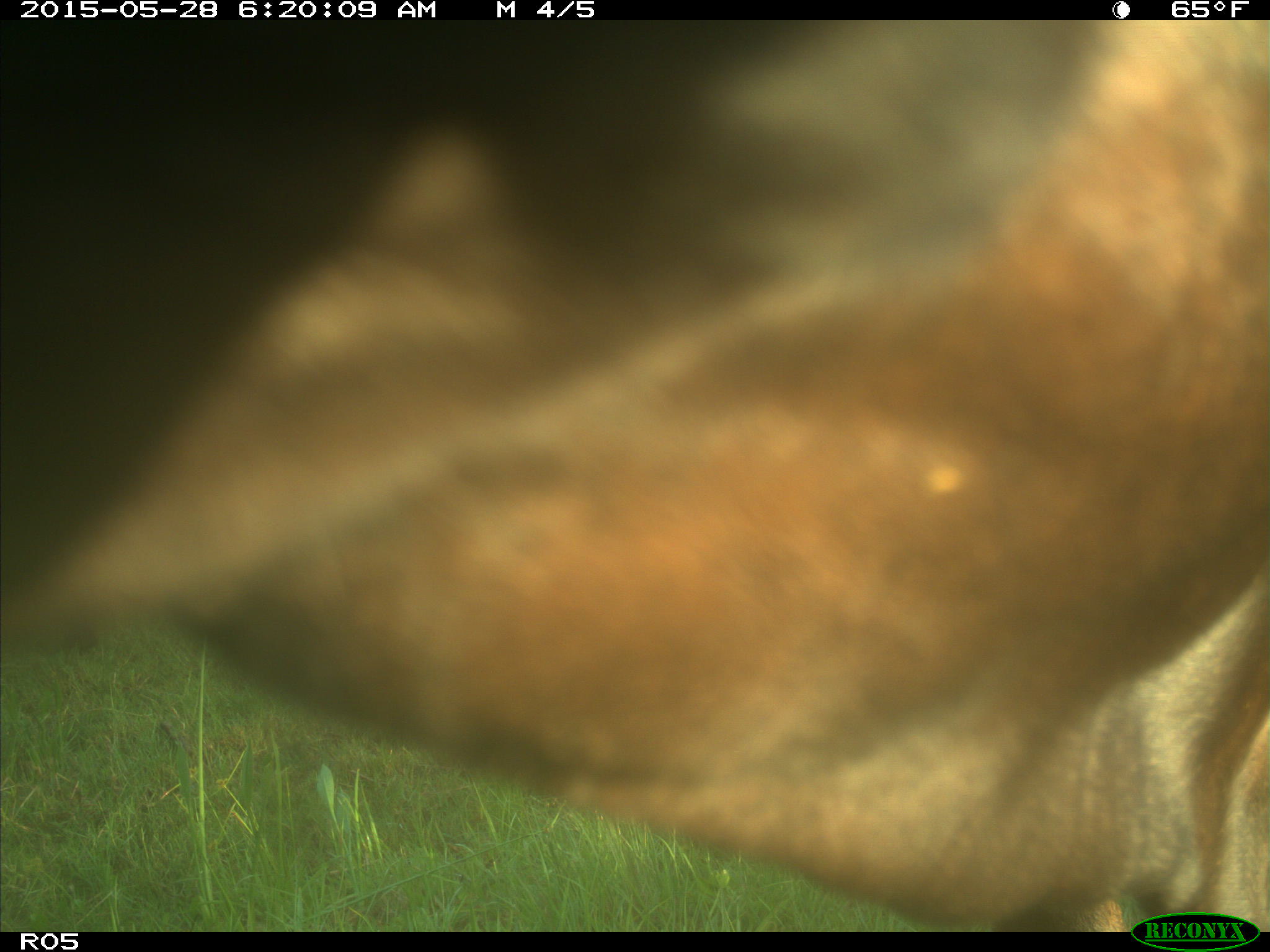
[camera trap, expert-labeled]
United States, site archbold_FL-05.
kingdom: Animalia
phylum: Chordata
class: Mammalia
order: Artiodactyla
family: Bovidae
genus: Bos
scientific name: Bos taurus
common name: domestic cow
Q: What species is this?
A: Bos taurus (domestic cow).